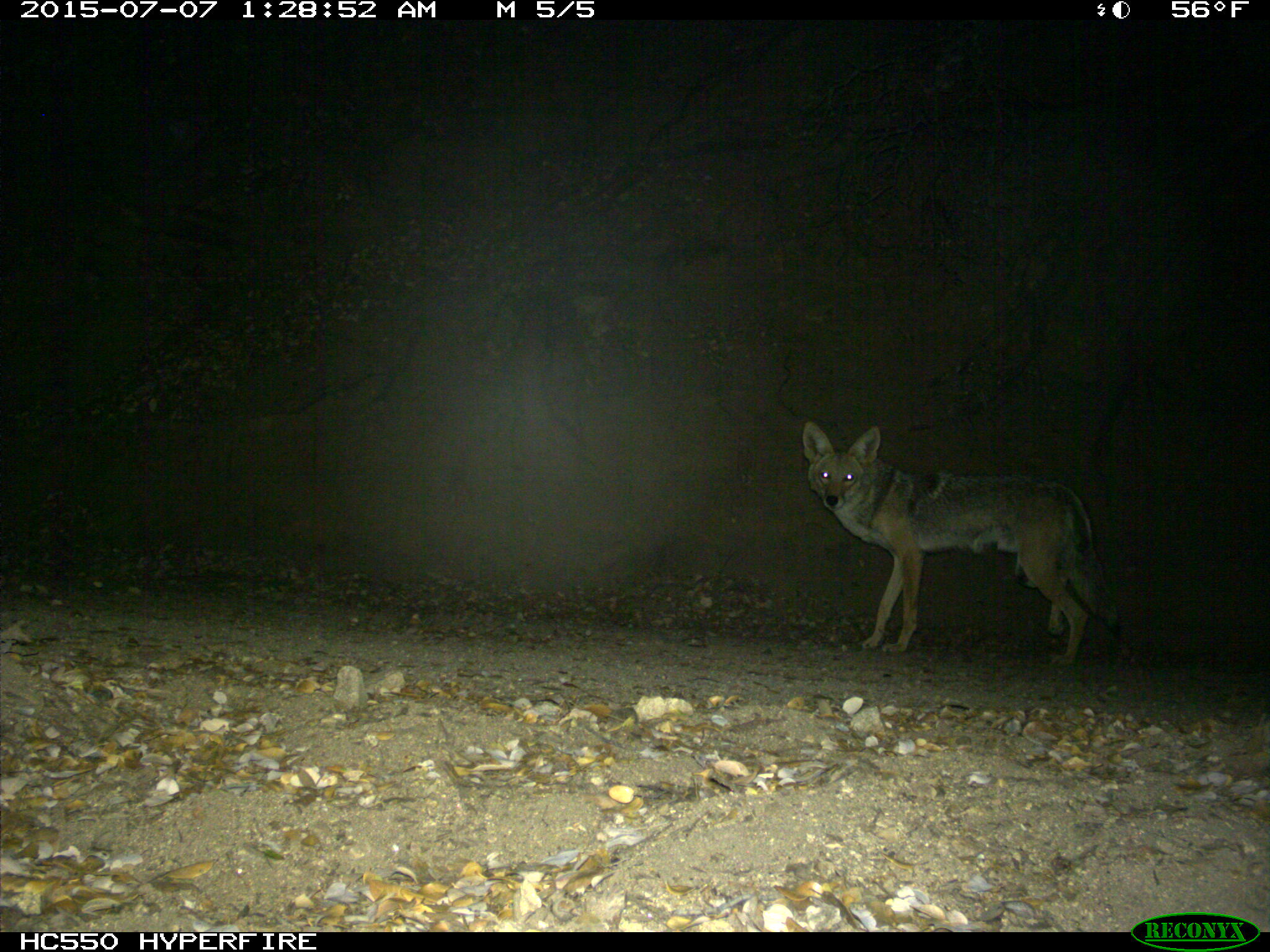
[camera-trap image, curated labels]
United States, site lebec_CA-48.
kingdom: Animalia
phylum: Chordata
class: Mammalia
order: Carnivora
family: Canidae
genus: Canis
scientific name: Canis latrans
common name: coyote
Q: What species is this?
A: Canis latrans (coyote).